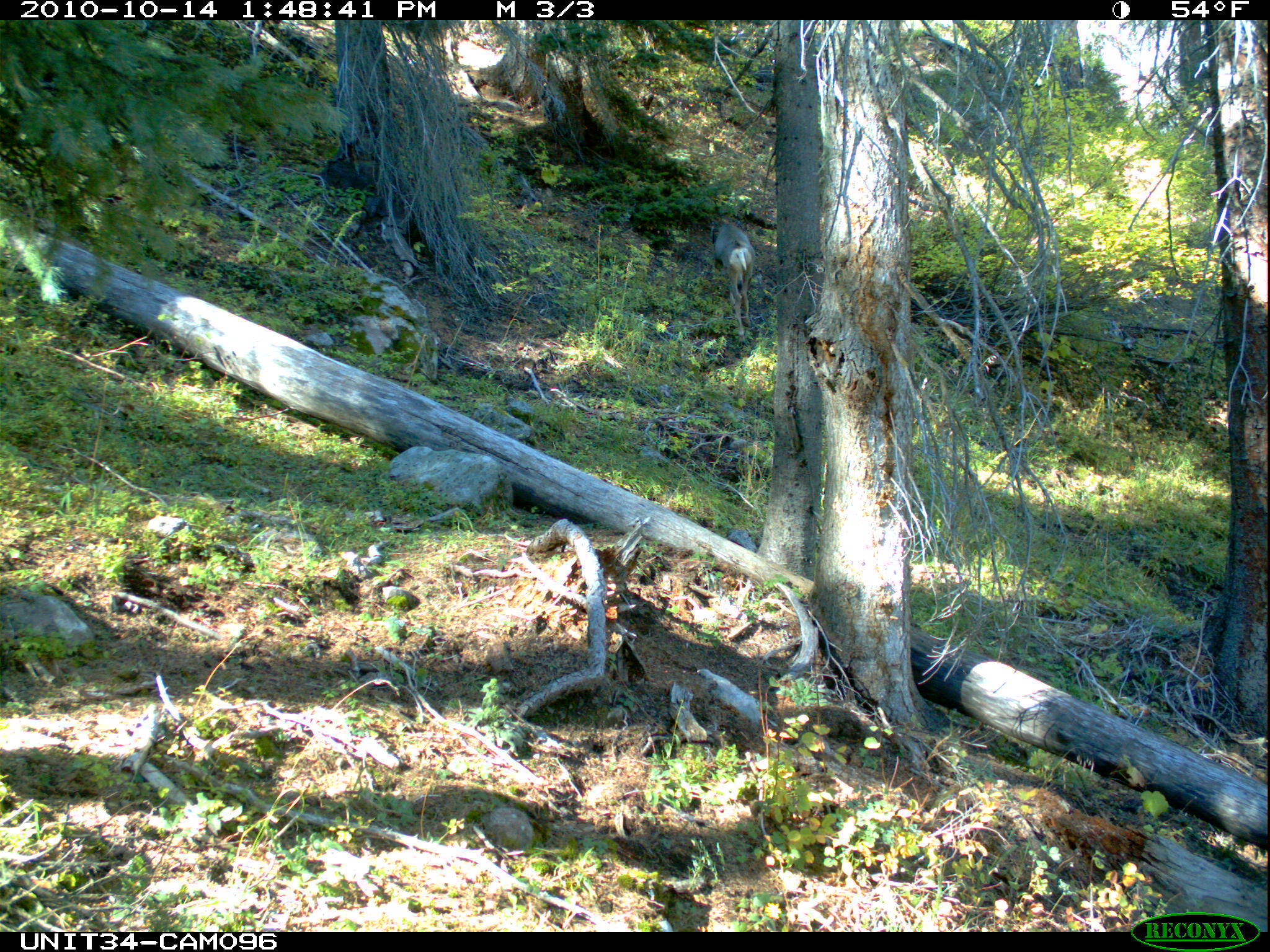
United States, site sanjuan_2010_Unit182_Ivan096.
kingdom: Animalia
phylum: Chordata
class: Mammalia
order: Artiodactyla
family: Cervidae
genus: Odocoileus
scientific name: Odocoileus hemionus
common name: mule deer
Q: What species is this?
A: Odocoileus hemionus (mule deer).